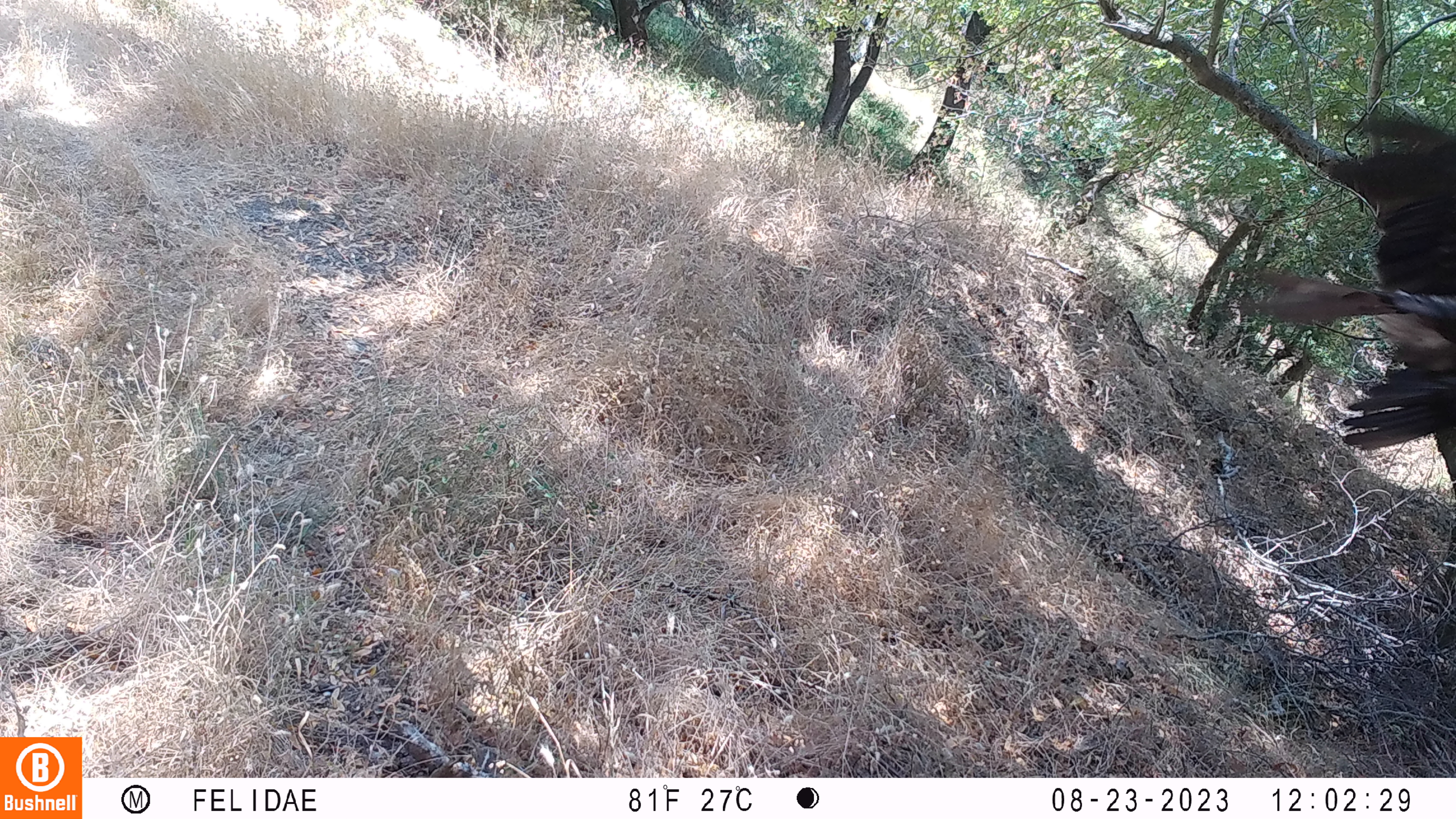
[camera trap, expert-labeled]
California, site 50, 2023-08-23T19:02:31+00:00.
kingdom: Animalia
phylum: Chordata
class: Aves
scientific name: Aves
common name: bird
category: unknown bird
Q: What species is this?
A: Unknown bird (bird) (Aves).